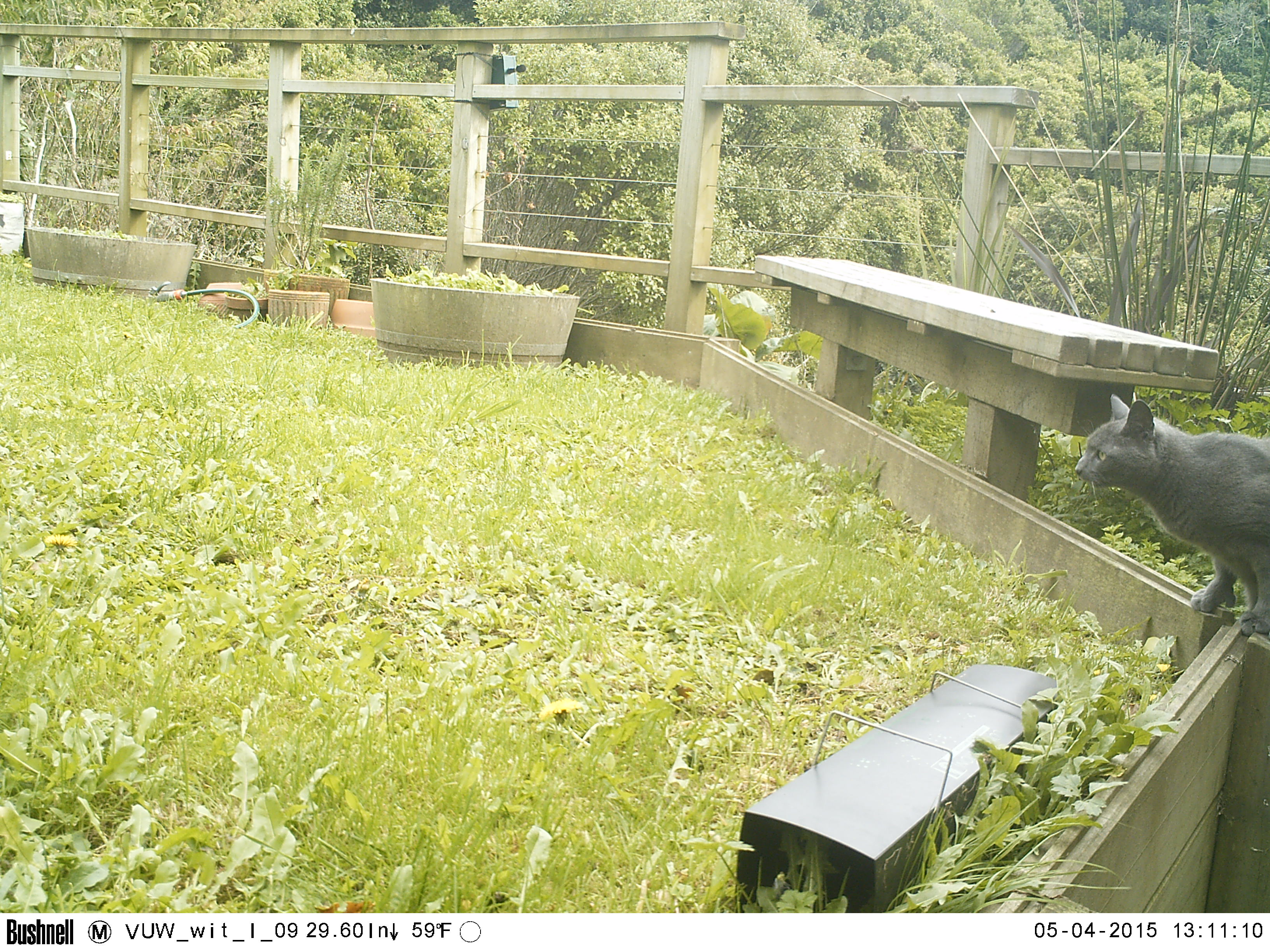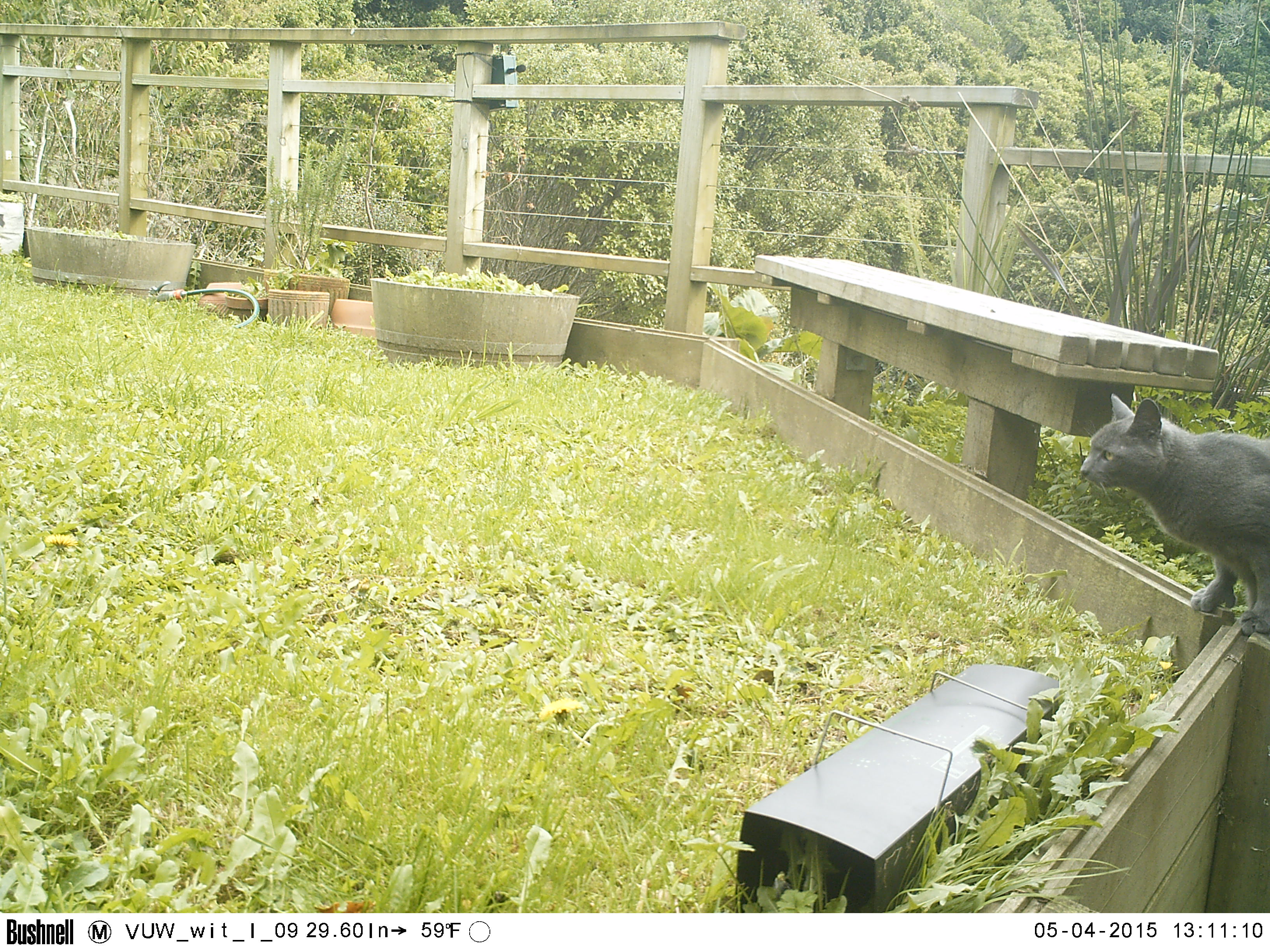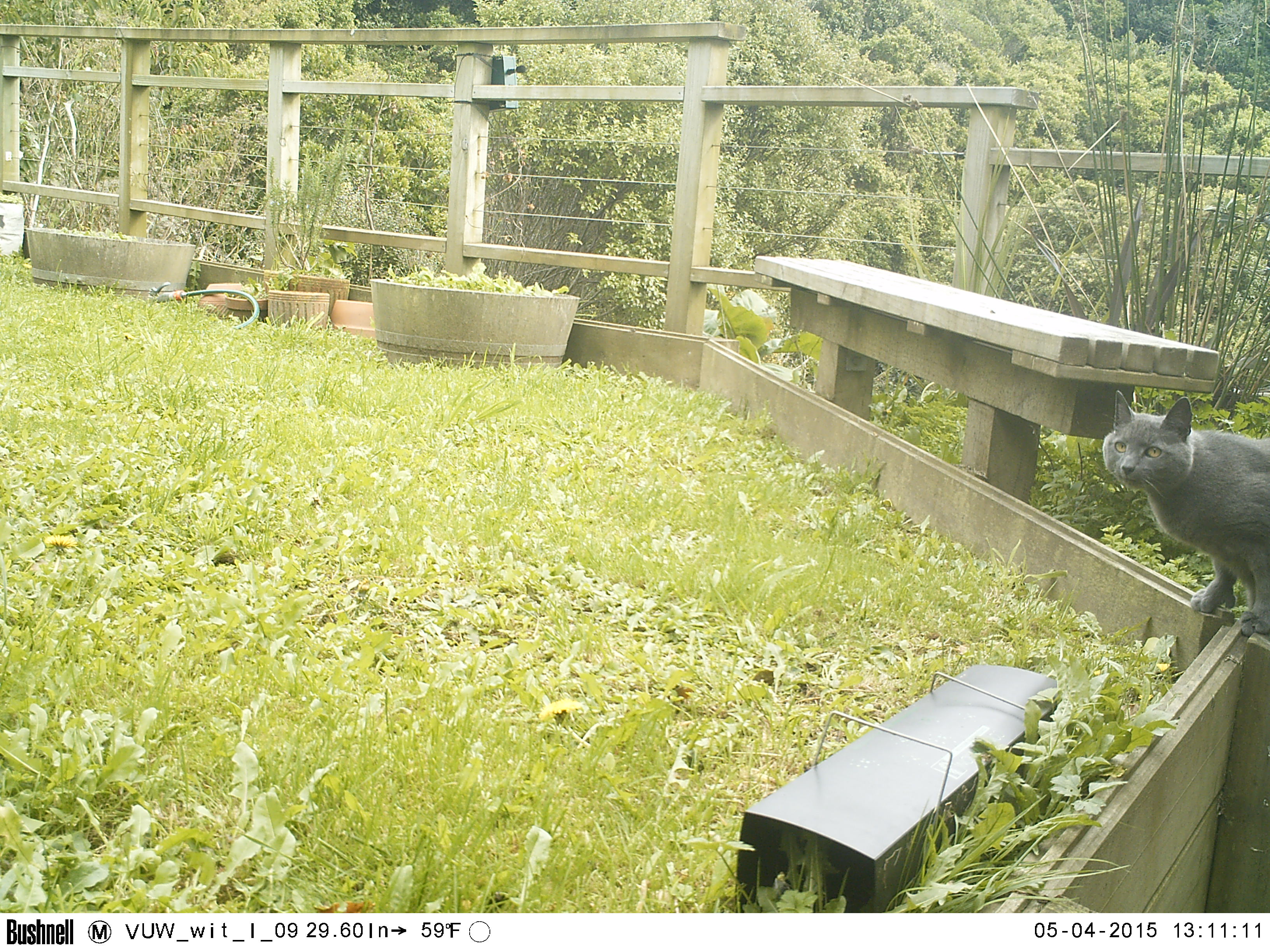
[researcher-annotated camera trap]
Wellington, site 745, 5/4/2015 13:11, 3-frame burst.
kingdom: Animalia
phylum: Chordata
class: Mammalia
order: Carnivora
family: Felidae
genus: Felis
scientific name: Felis catus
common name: cat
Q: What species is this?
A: Cat (Felis catus).